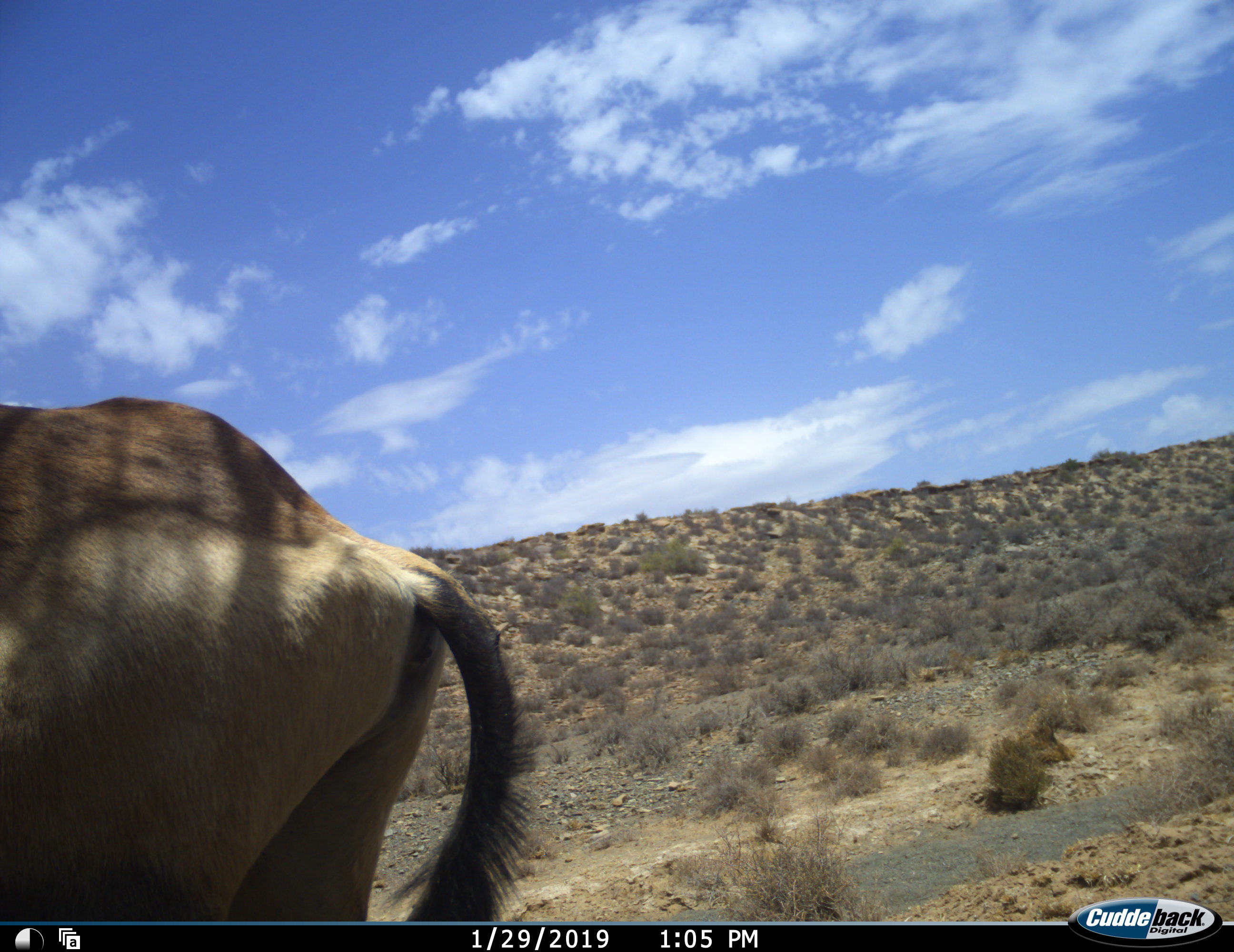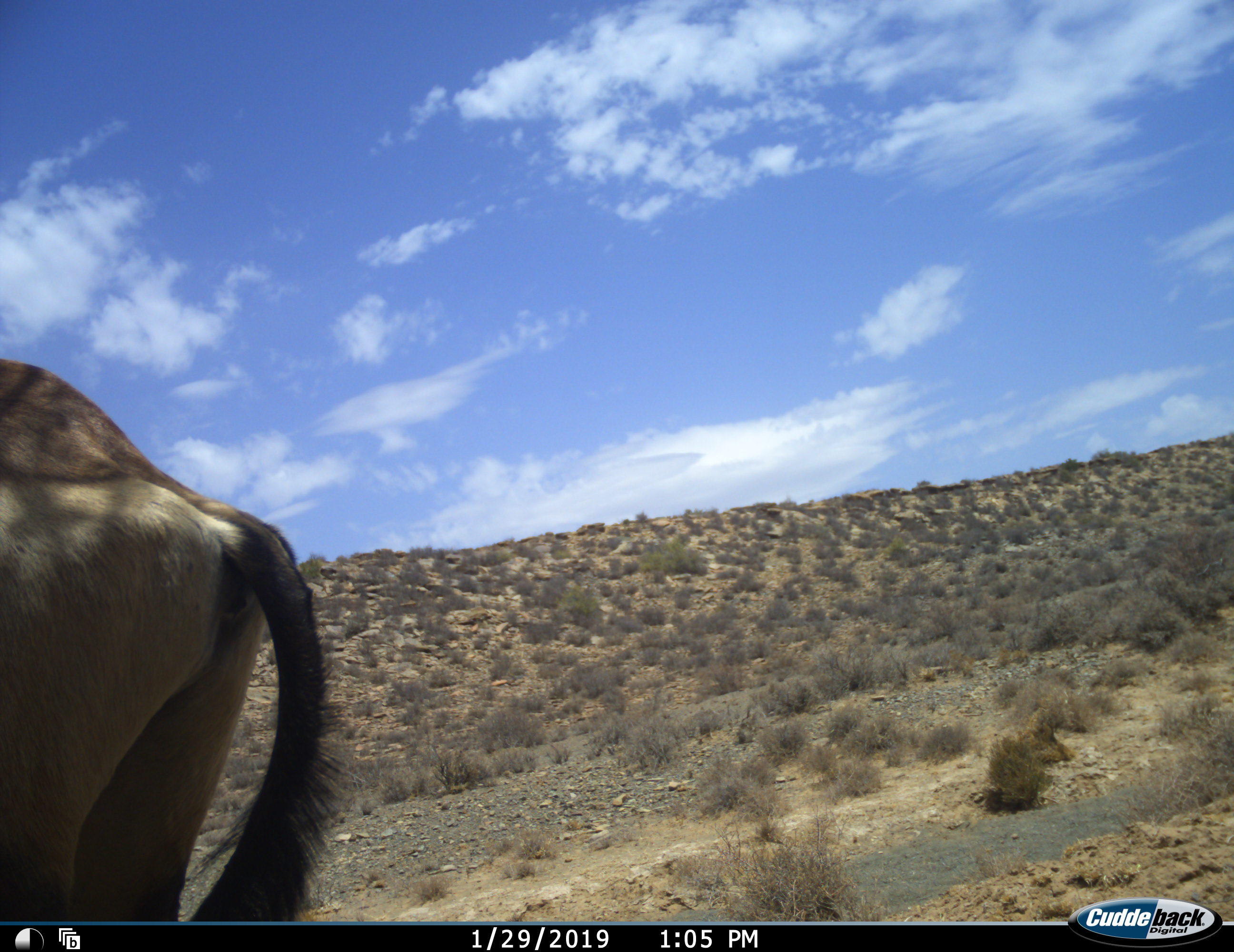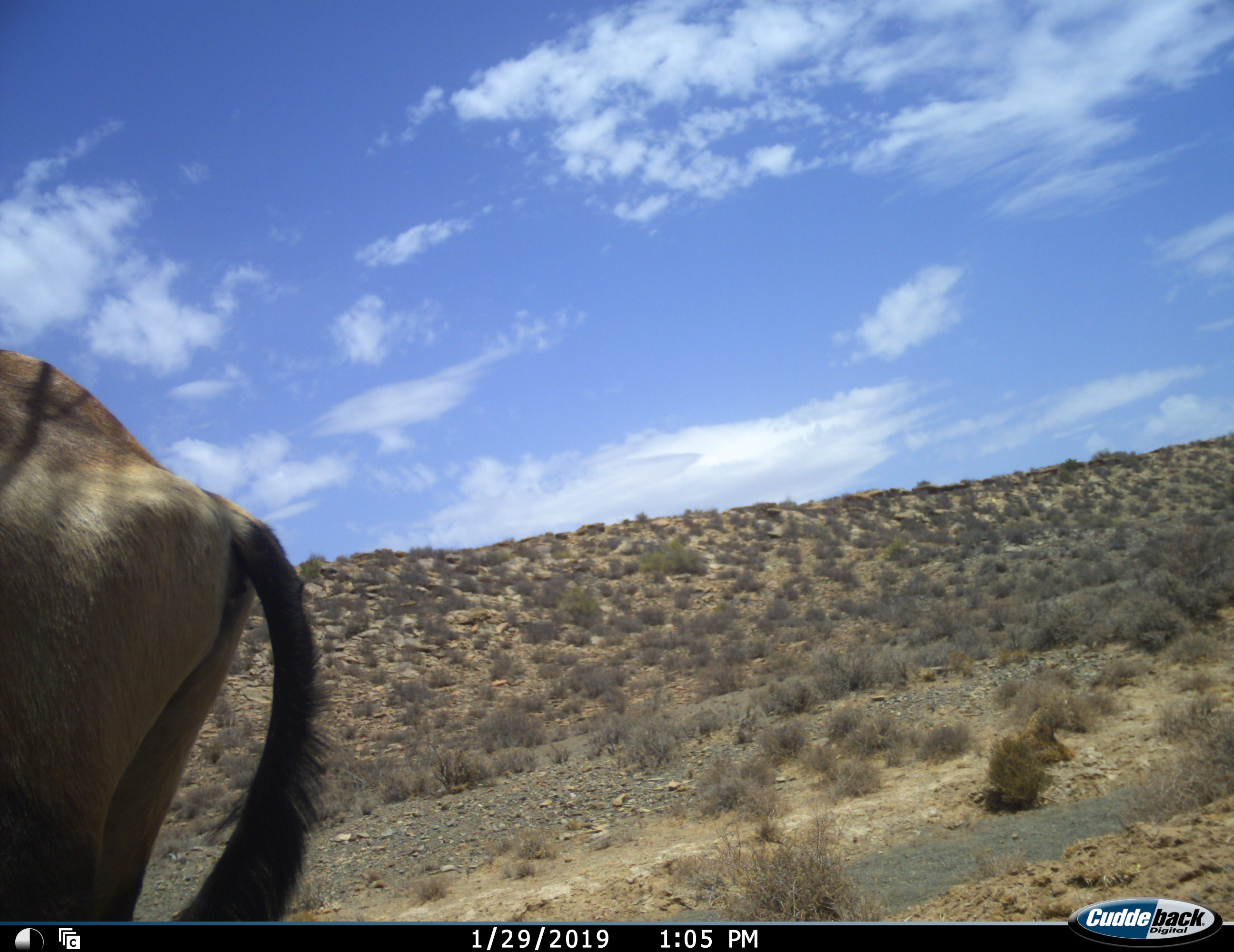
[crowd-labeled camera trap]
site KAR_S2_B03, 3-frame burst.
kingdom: Animalia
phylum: Chordata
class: Mammalia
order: Artiodactyla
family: Bovidae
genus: Alcelaphus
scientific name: Alcelaphus buselaphus caama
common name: red hartebeest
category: hartebeestred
Hartebeestred (red hartebeest) (Alcelaphus buselaphus caama), count 1. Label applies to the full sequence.